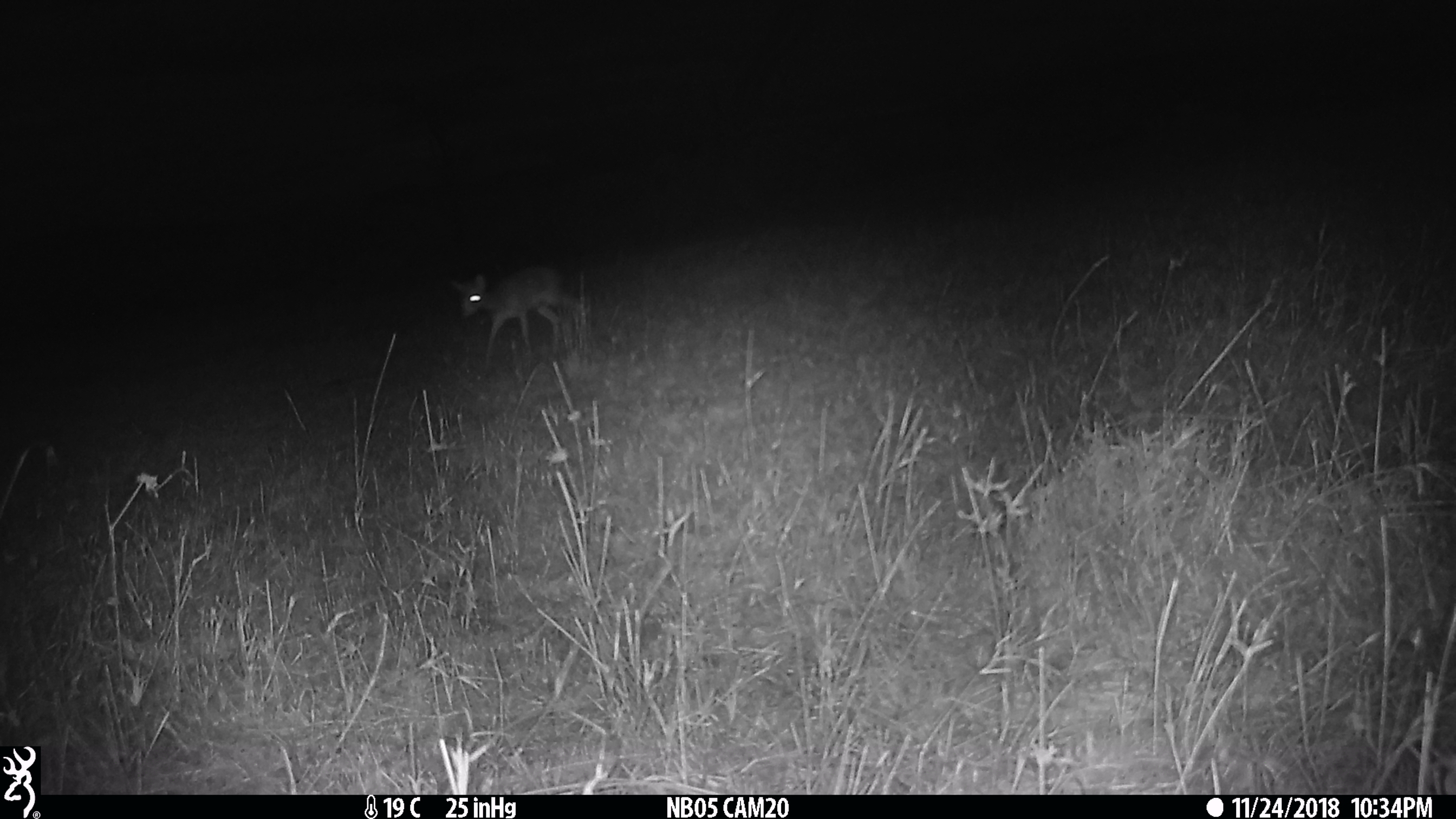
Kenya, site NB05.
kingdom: Animalia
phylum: Chordata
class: Mammalia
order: Artiodactyla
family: Bovidae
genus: Madoqua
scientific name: Madoqua kirkii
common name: kirk's dik-dik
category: dikdik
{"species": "dikdik (kirk's dik-dik) (Madoqua kirkii)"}